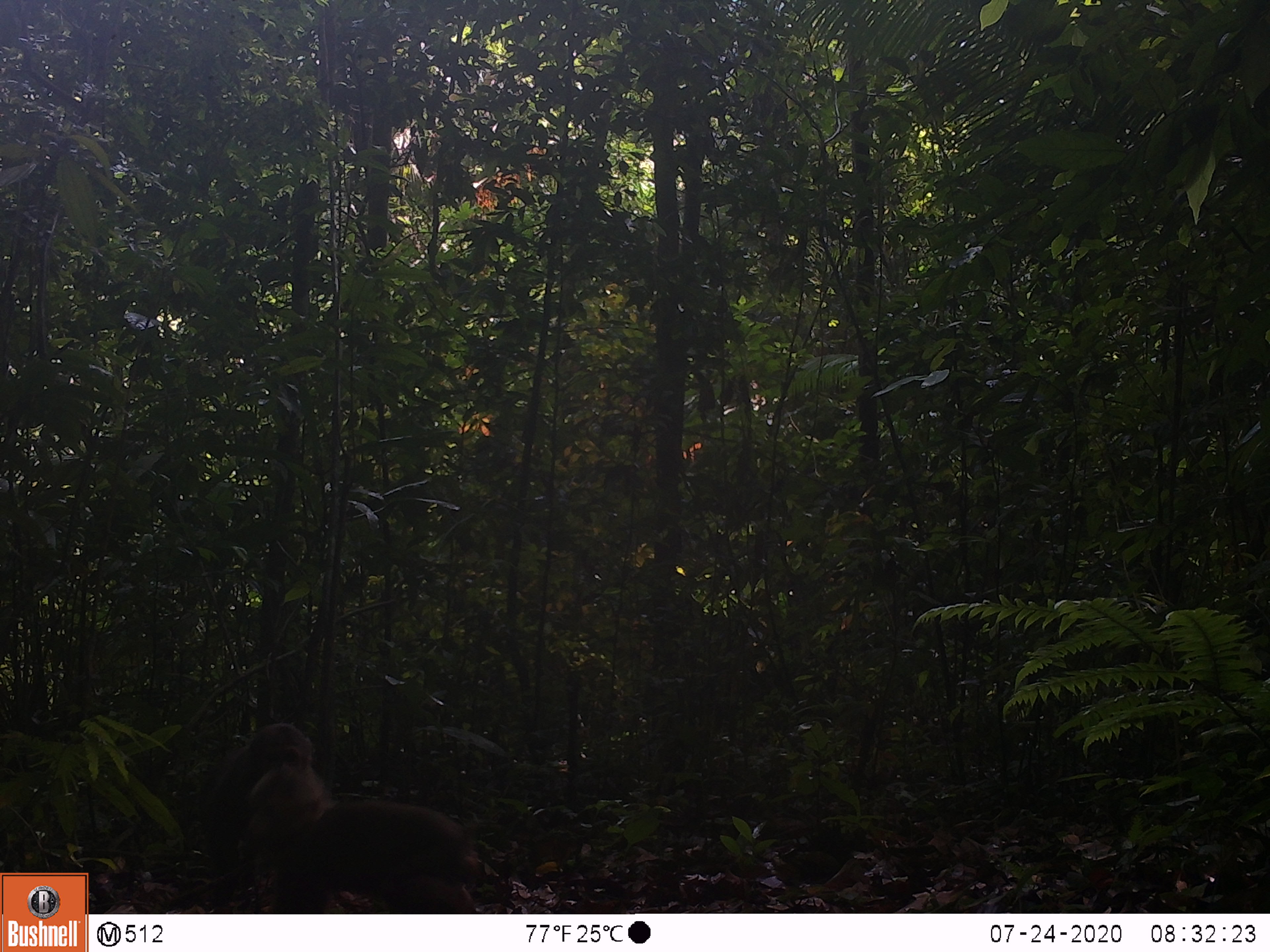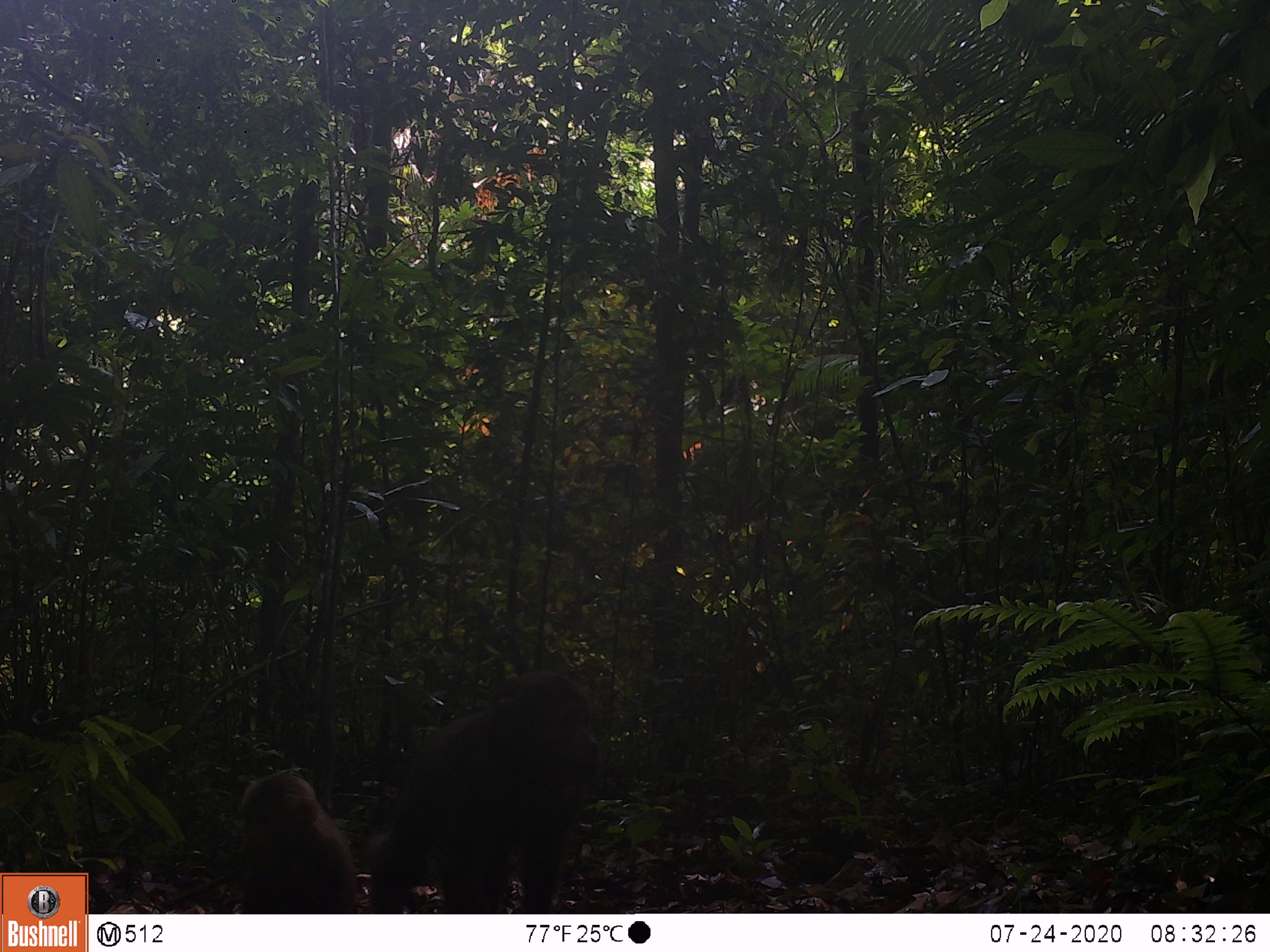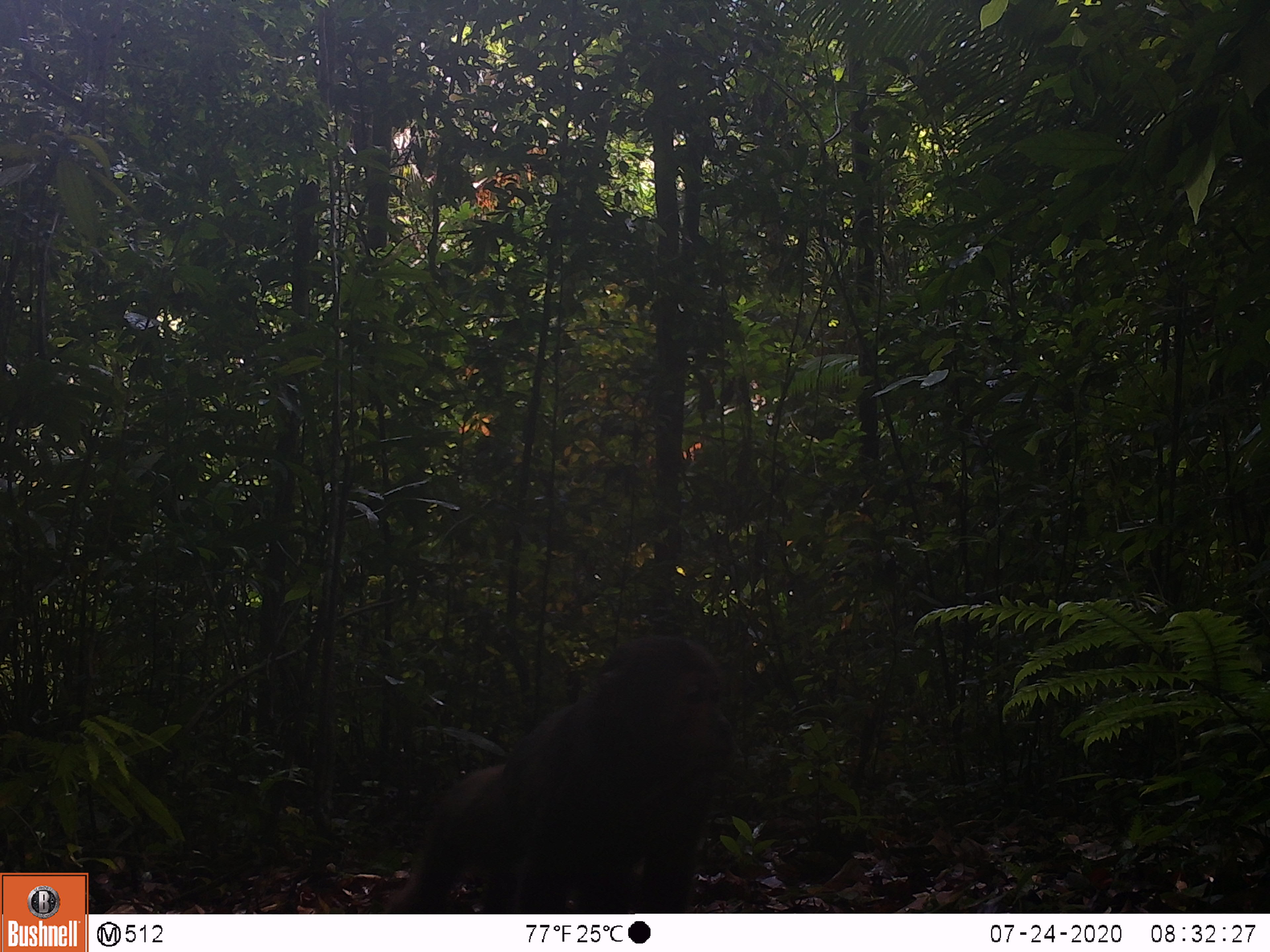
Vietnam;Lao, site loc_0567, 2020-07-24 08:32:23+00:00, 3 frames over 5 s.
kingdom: Animalia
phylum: Chordata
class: Mammalia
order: Primates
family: Cercopithecidae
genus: Macaca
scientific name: Macaca arctoides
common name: stump-tailed macaque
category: stump tailed macaque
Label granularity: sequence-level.